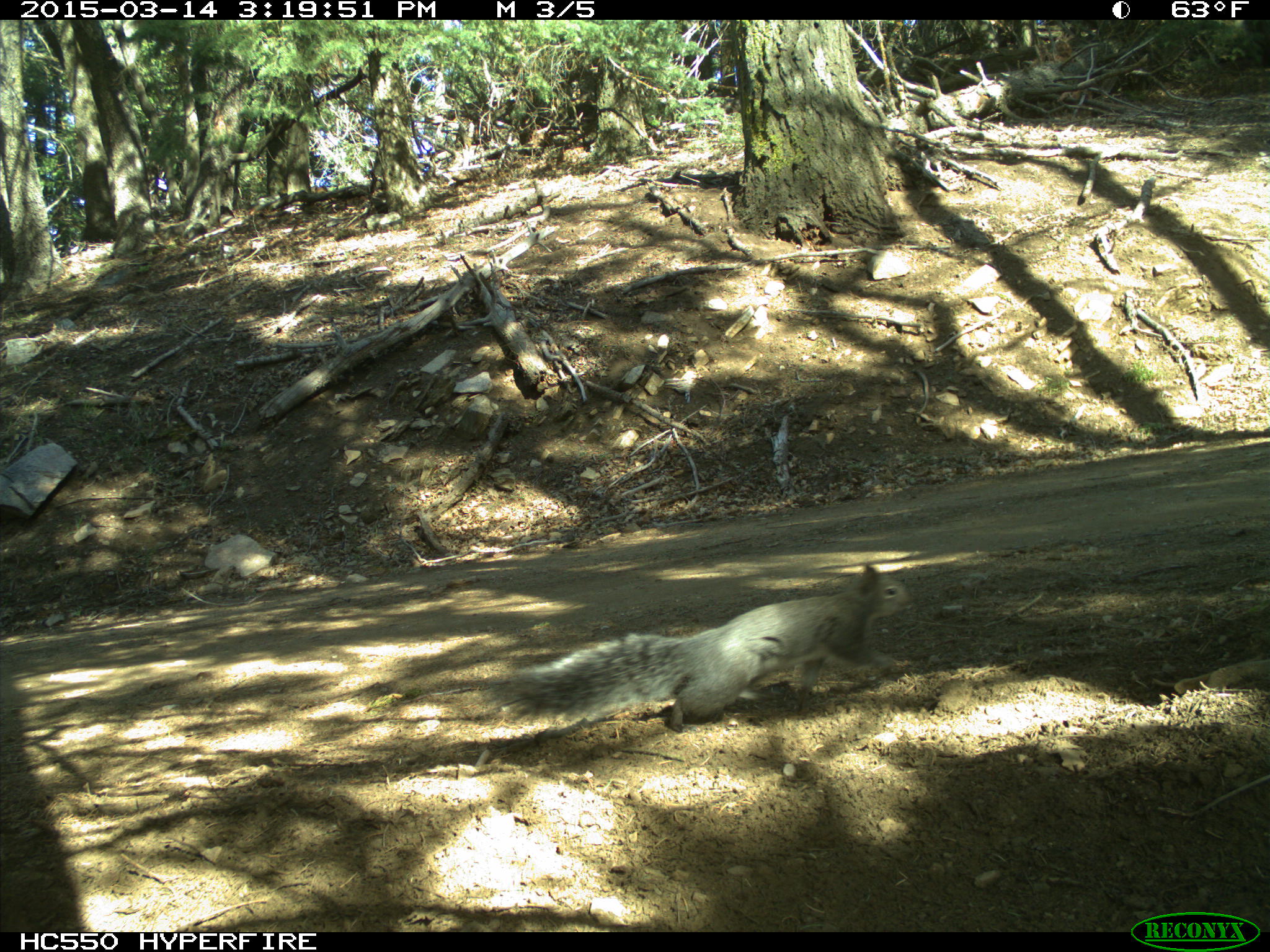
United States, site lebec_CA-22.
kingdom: Animalia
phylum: Chordata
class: Mammalia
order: Rodentia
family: Sciuridae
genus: Sciurus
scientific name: Sciurus carolinensis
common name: eastern gray squirrel